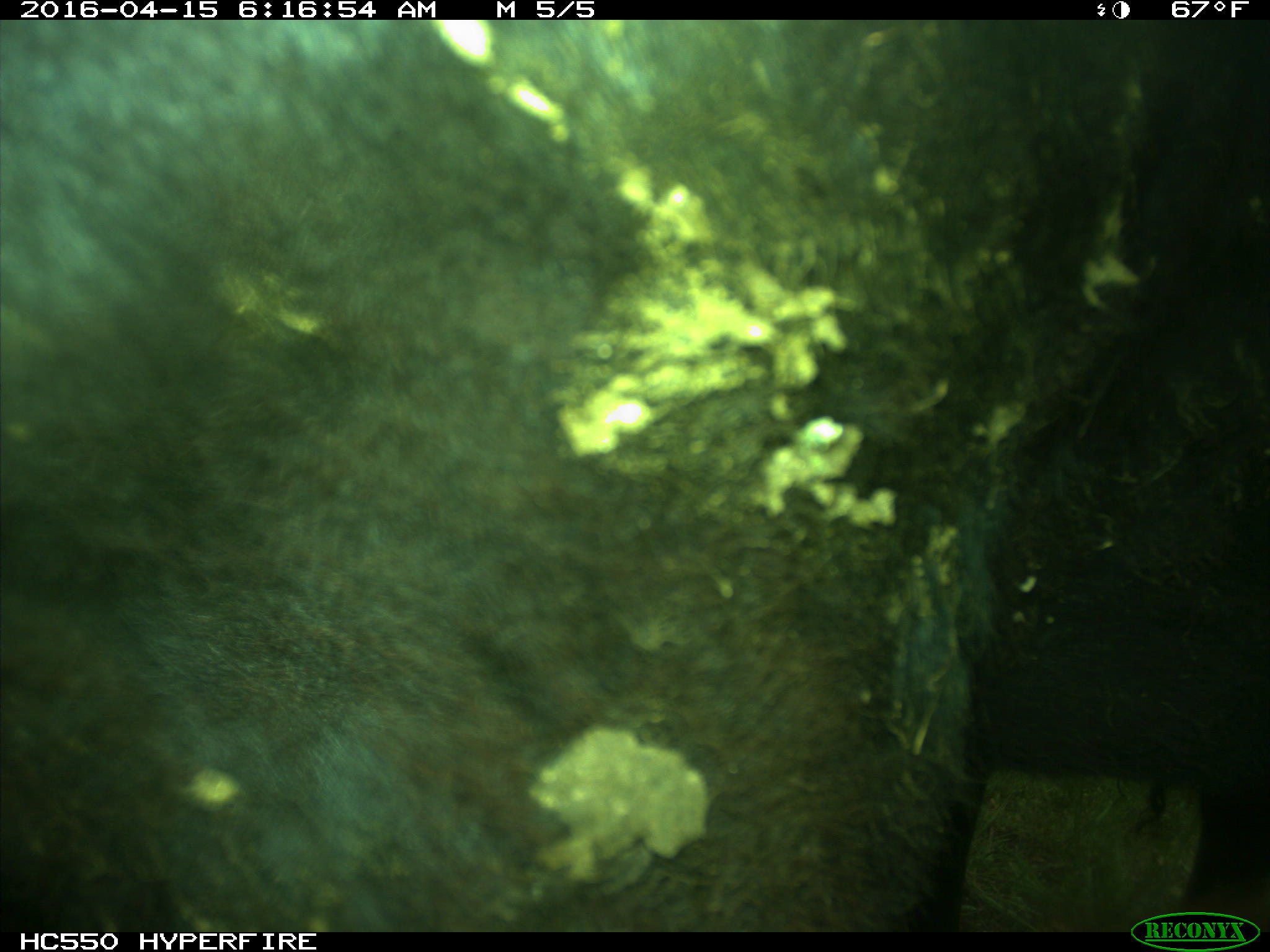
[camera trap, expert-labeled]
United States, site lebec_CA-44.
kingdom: Animalia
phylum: Chordata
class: Mammalia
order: Artiodactyla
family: Bovidae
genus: Bos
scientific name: Bos taurus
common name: domestic cow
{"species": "Bos taurus (domestic cow)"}